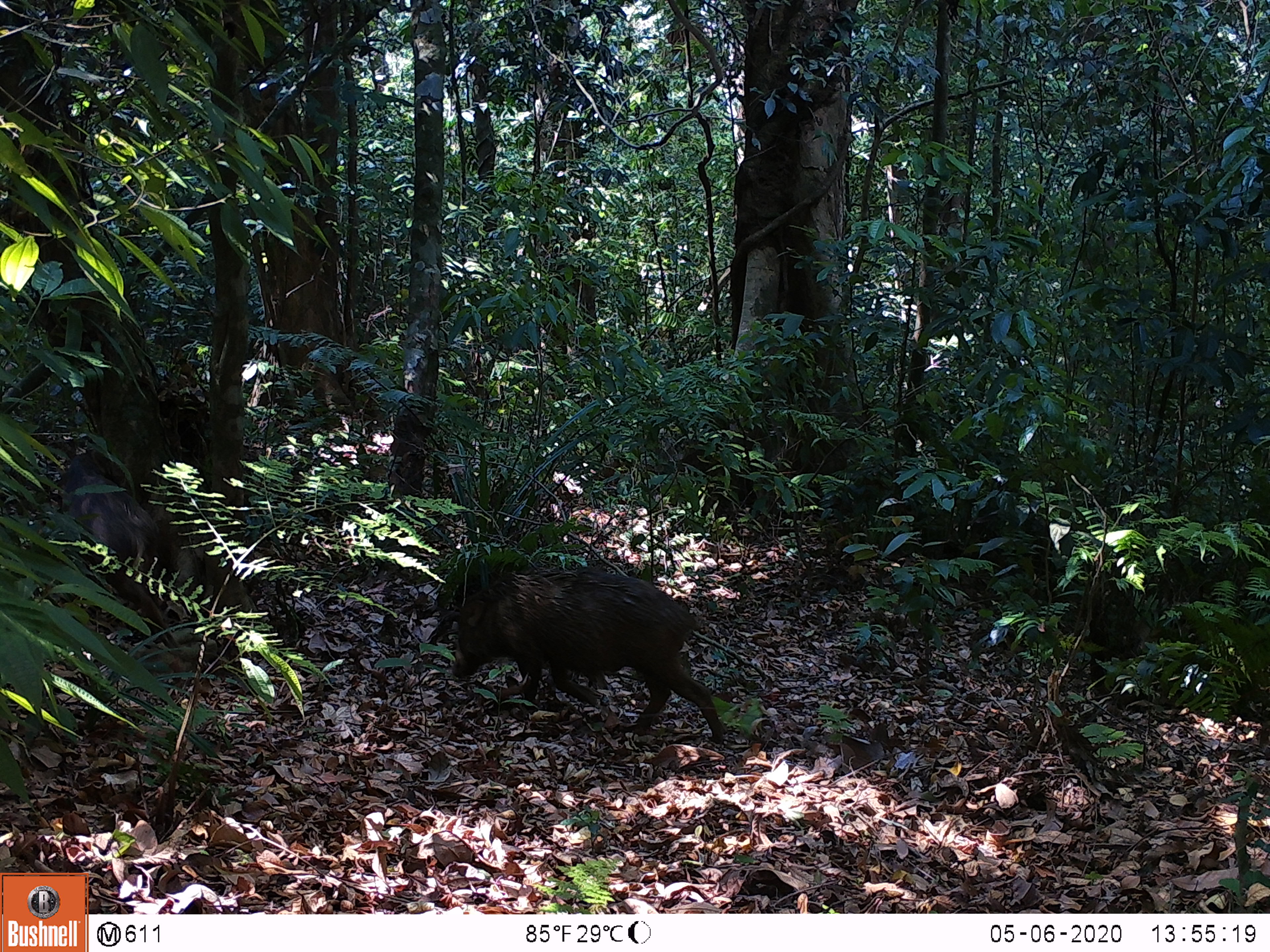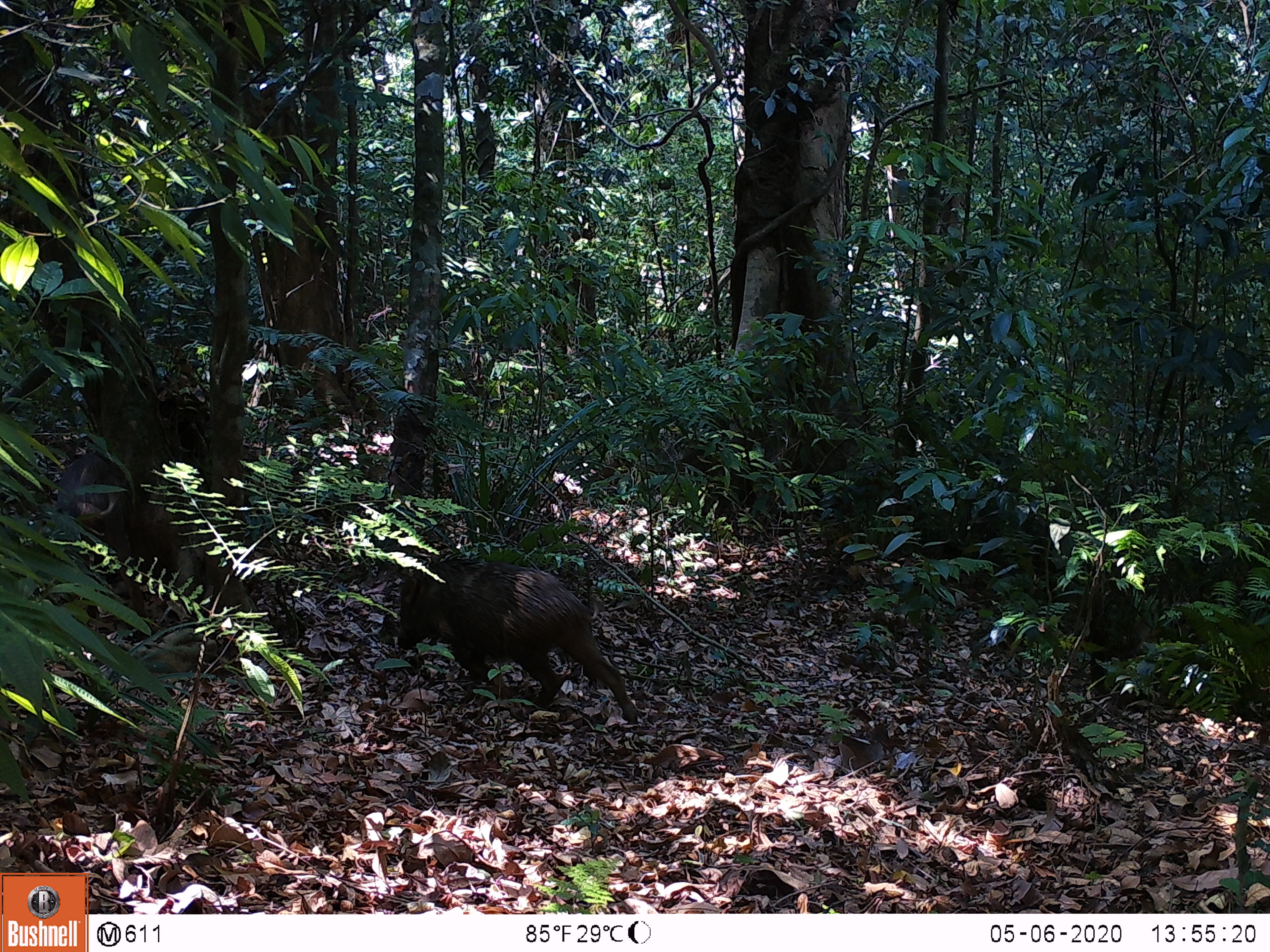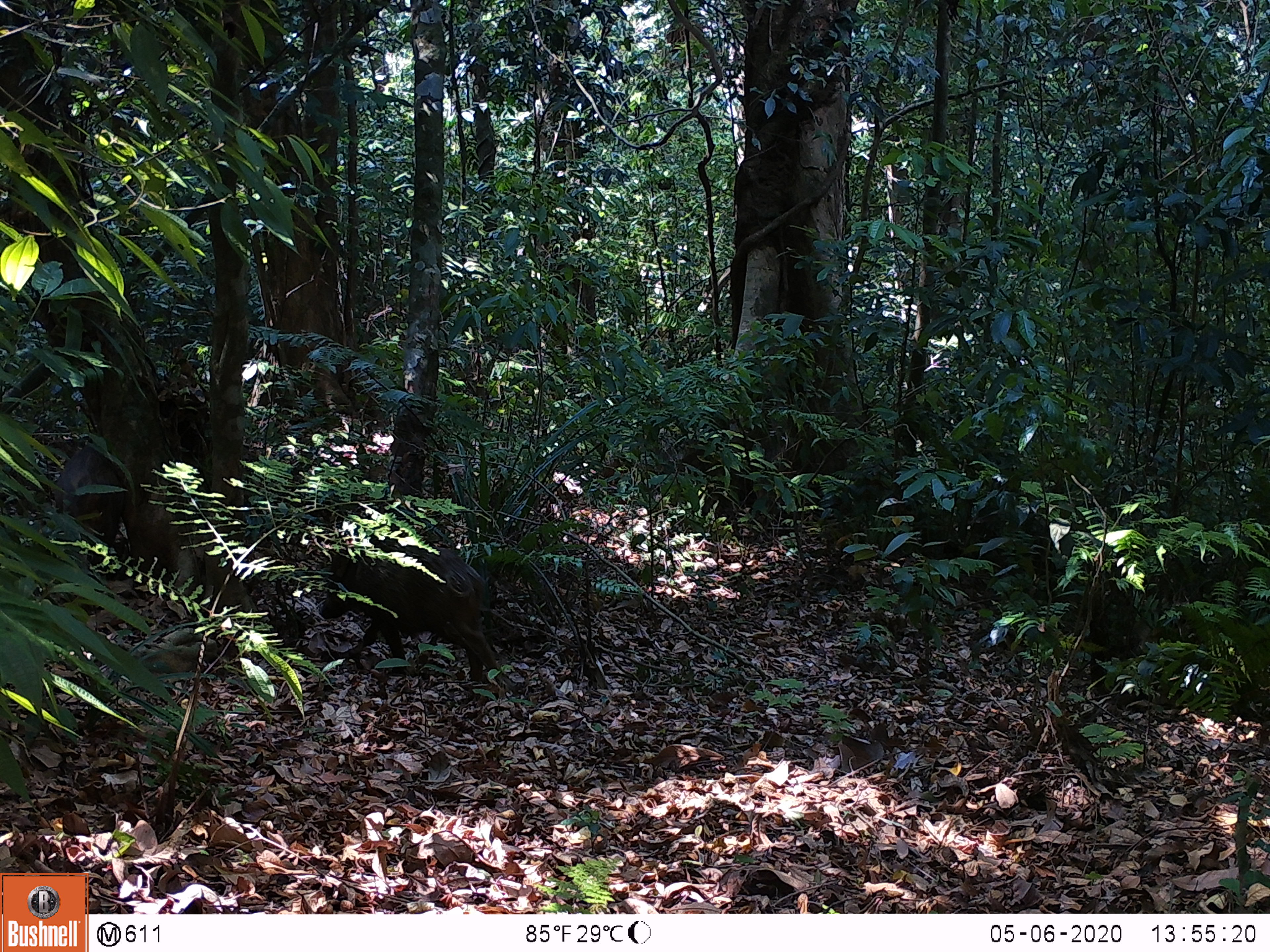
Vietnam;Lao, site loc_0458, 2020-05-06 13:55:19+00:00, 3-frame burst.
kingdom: Animalia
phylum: Chordata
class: Mammalia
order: Artiodactyla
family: Suidae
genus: Sus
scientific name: Sus scrofa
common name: eurasian wild pig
Eurasian wild pig (Sus scrofa). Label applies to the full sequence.